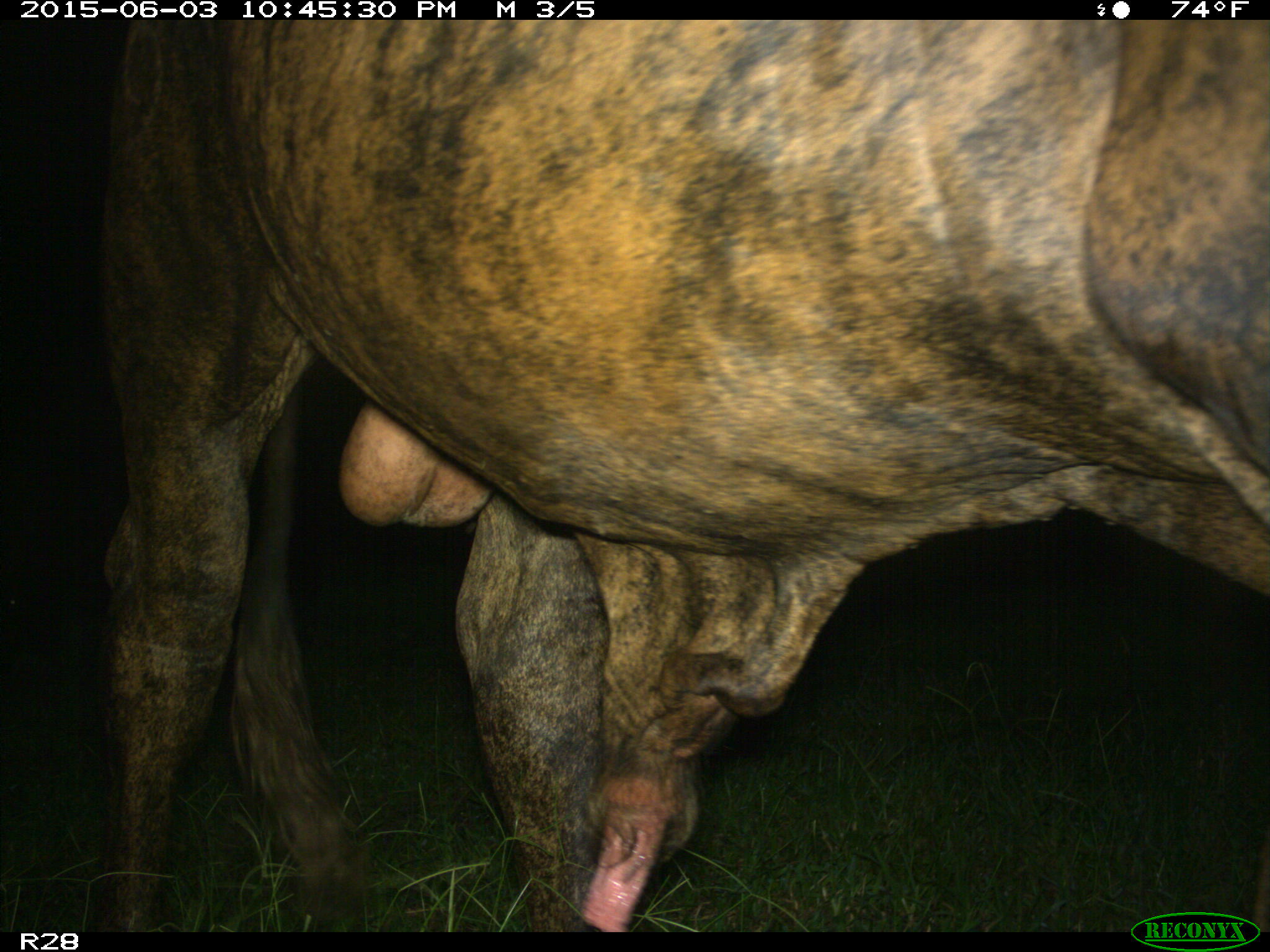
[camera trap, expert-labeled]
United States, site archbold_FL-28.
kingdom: Animalia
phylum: Chordata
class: Mammalia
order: Artiodactyla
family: Bovidae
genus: Bos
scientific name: Bos taurus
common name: domestic cow